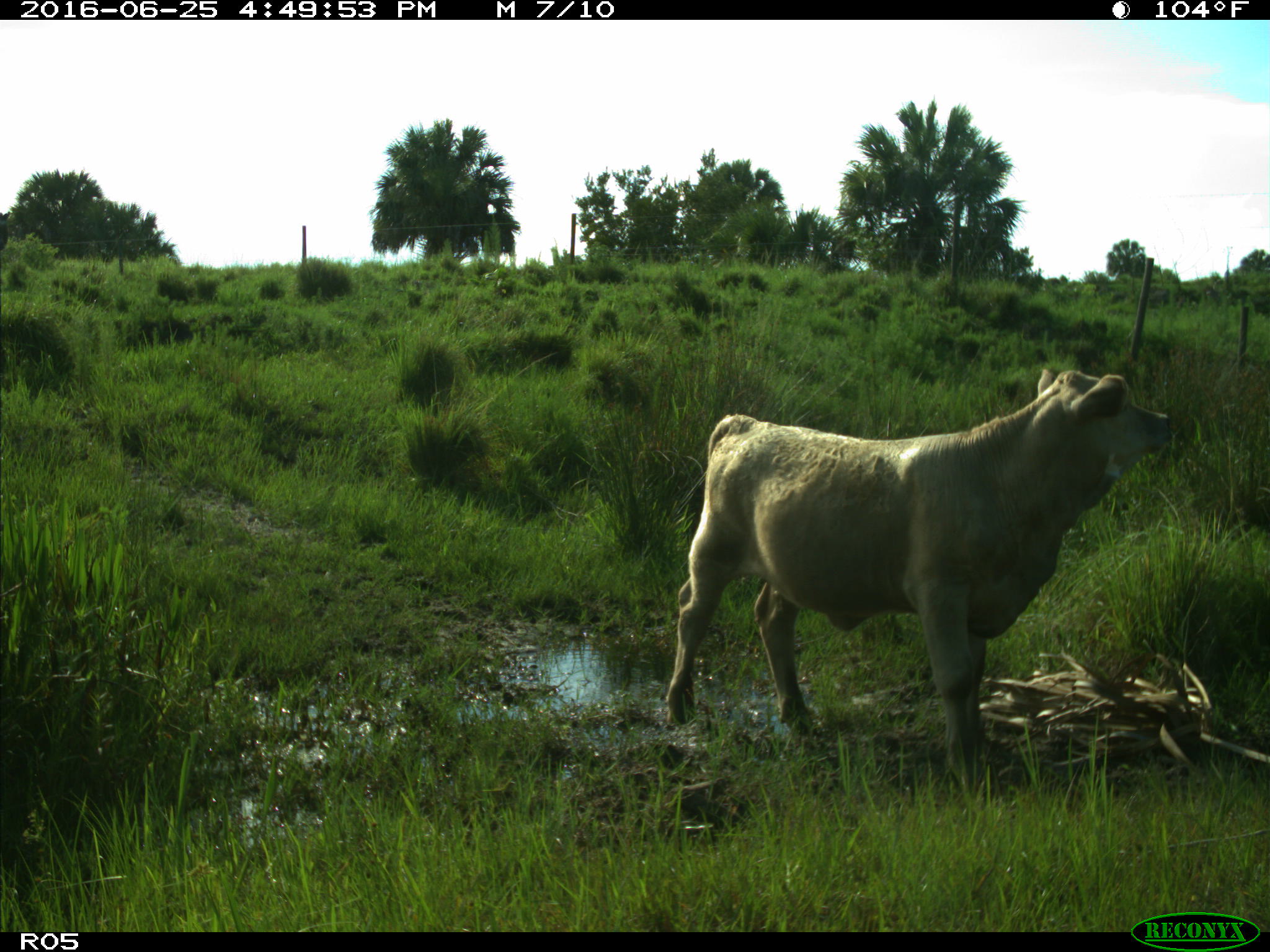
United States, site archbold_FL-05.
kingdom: Animalia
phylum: Chordata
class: Mammalia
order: Artiodactyla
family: Bovidae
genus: Bos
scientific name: Bos taurus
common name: domestic cow